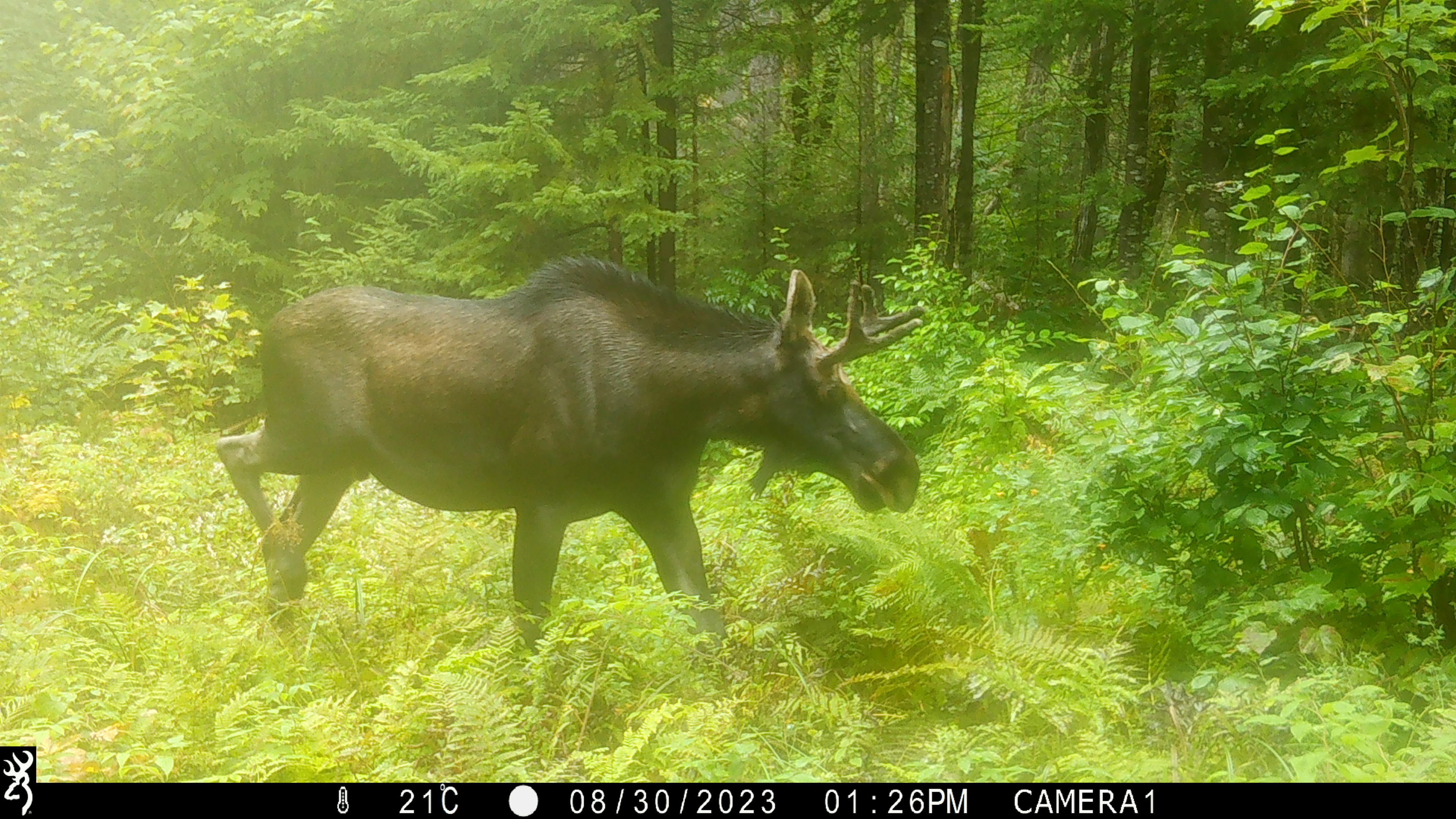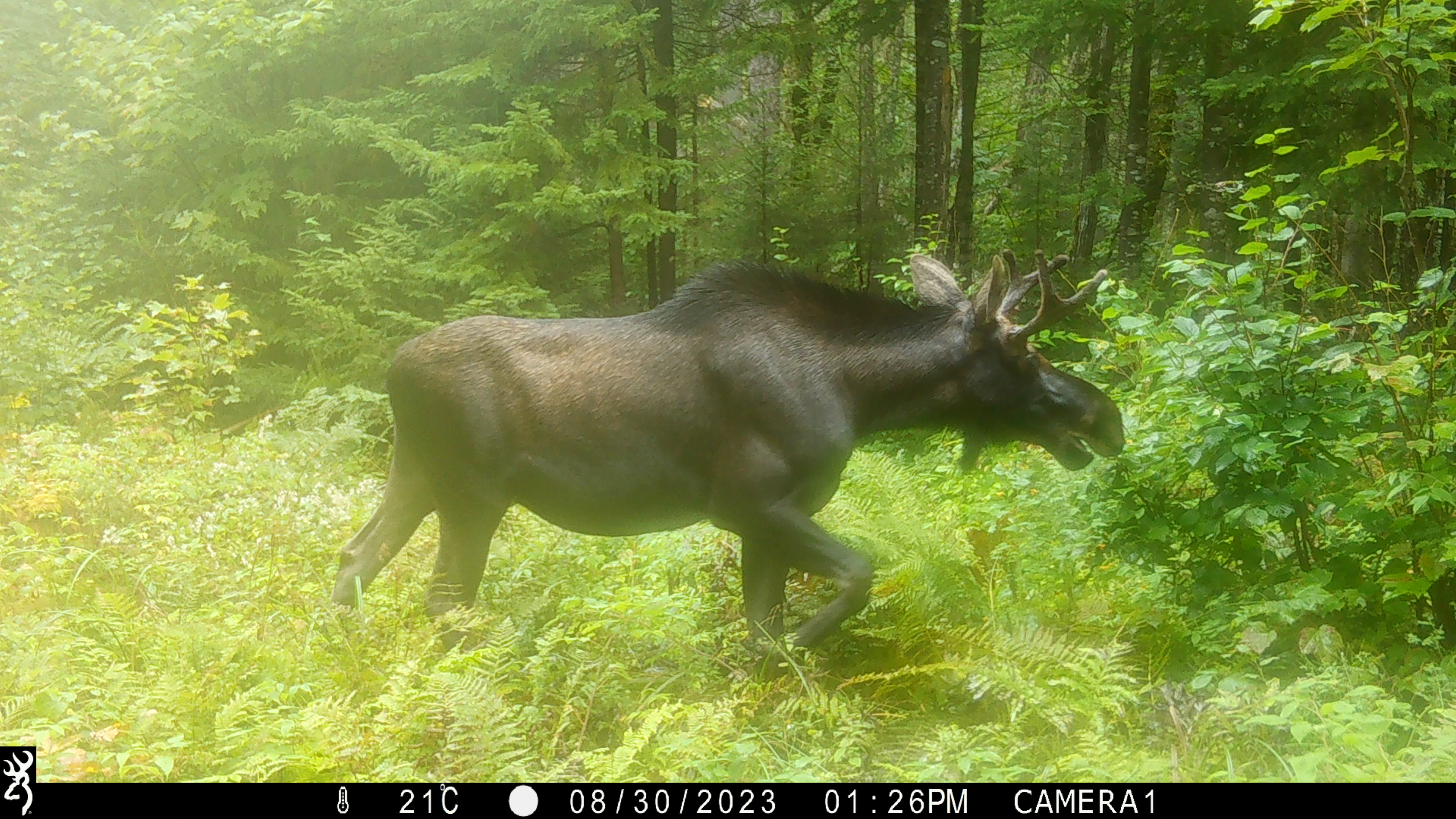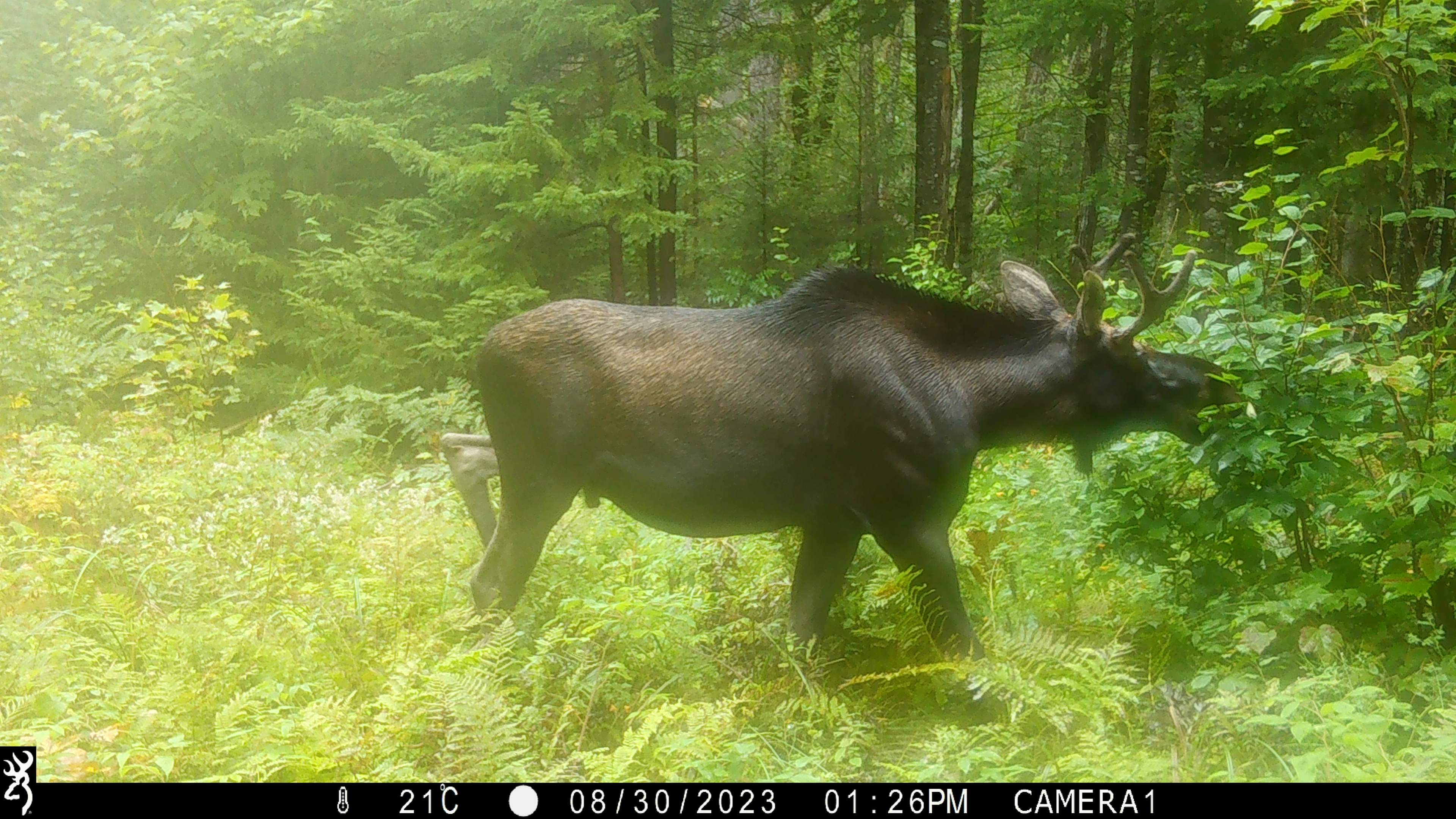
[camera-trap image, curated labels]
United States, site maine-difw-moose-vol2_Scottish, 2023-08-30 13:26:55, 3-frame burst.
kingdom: Animalia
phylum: Chordata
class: Mammalia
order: Artiodactyla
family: Cervidae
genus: Alces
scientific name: Alces alces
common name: moose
Moose (Alces alces).